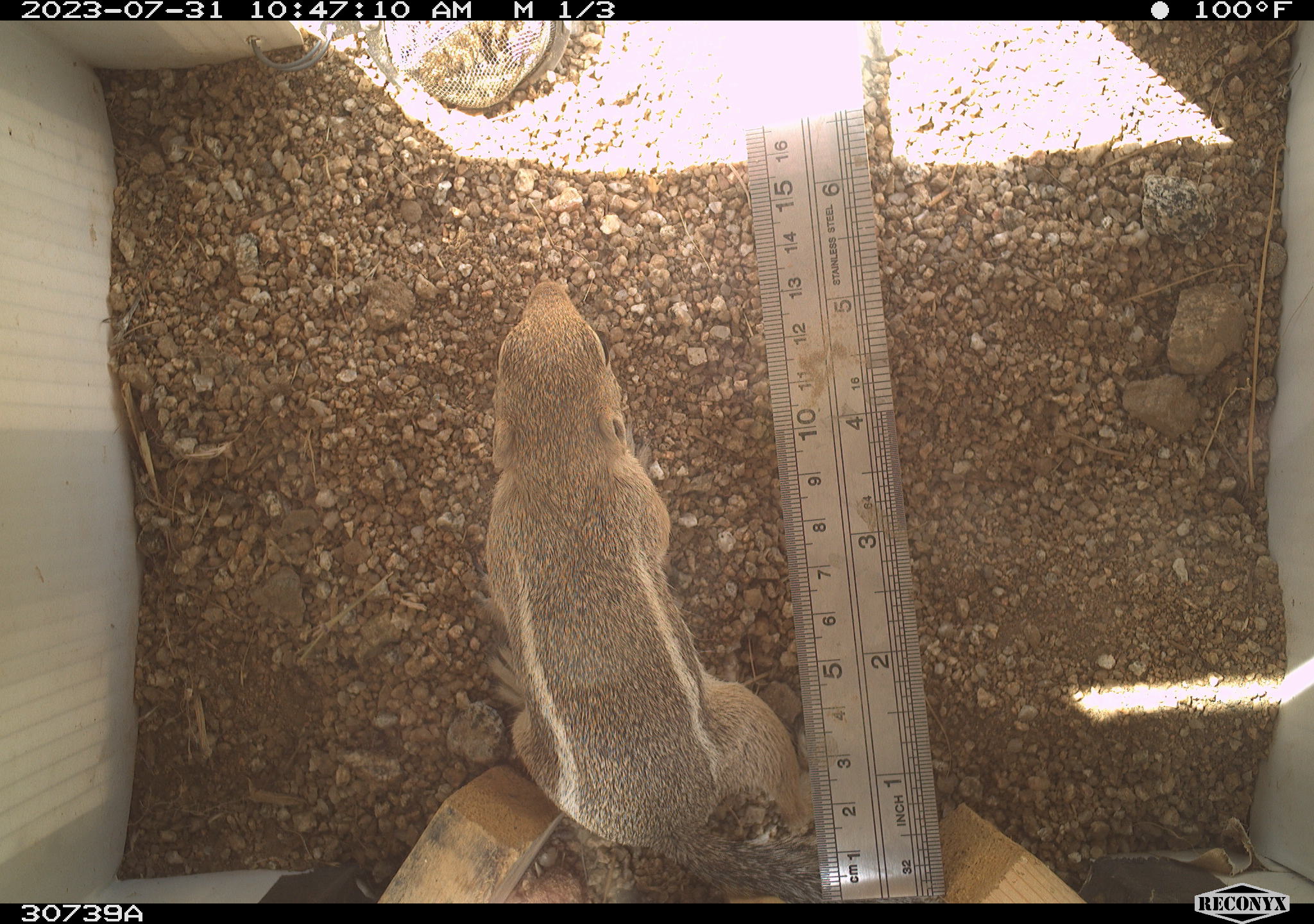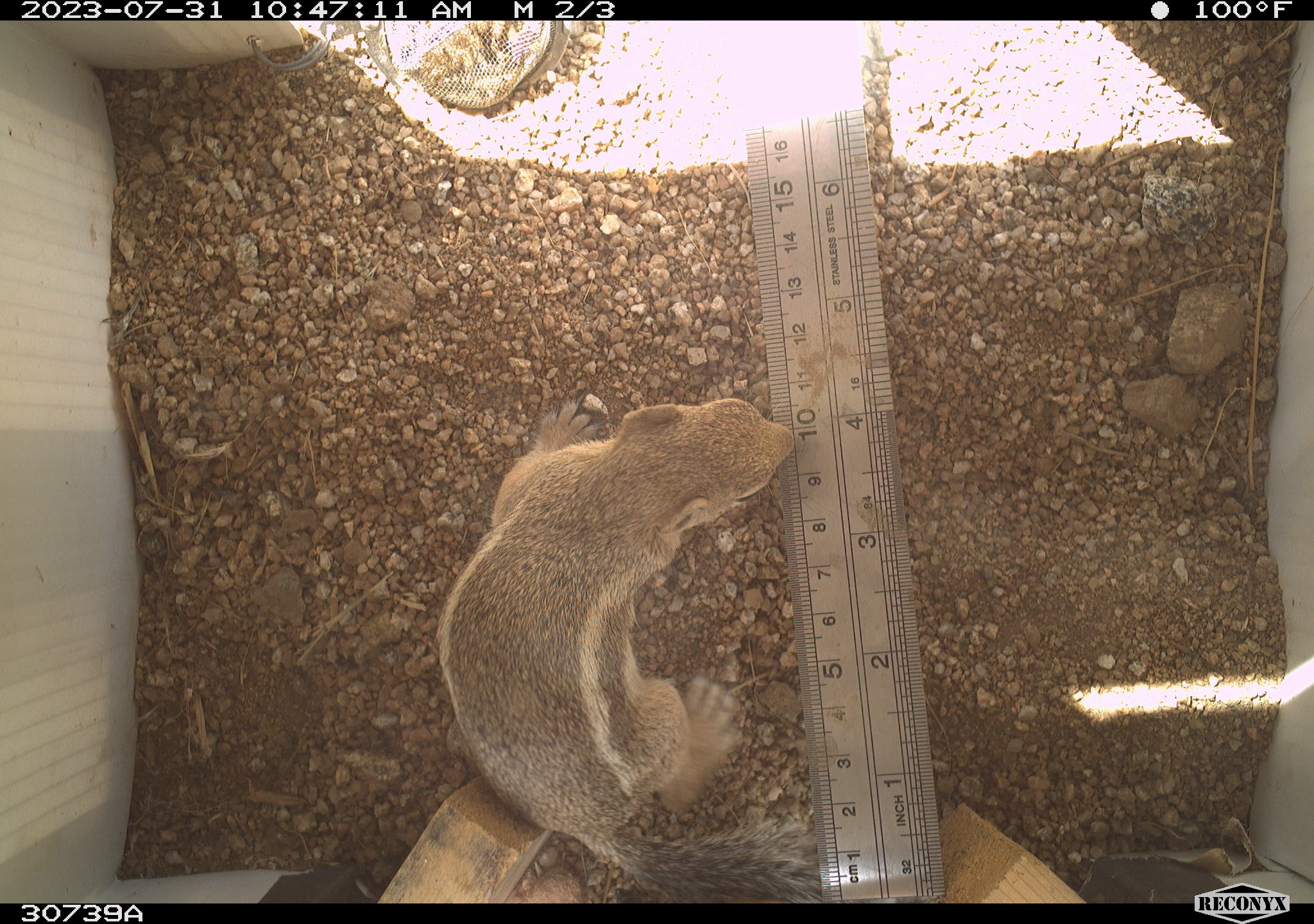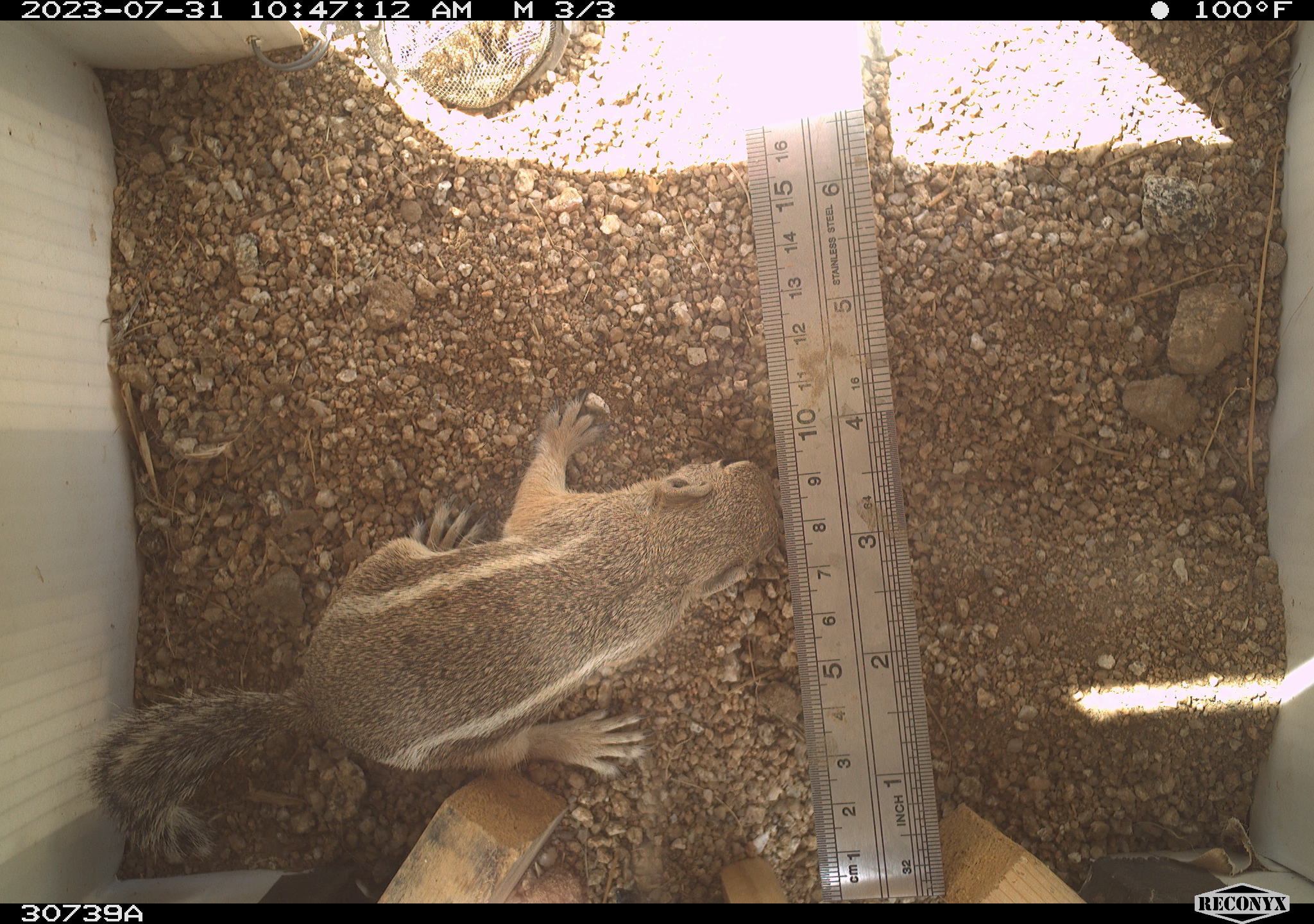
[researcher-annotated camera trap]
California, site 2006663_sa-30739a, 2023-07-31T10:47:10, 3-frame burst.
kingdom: Animalia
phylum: Chordata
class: Mammalia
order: Rodentia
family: Sciuridae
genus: Ammospermophilus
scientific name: Ammospermophilus leucurus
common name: white-tailed antelope squirrel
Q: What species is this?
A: White-tailed antelope squirrel (Ammospermophilus leucurus).